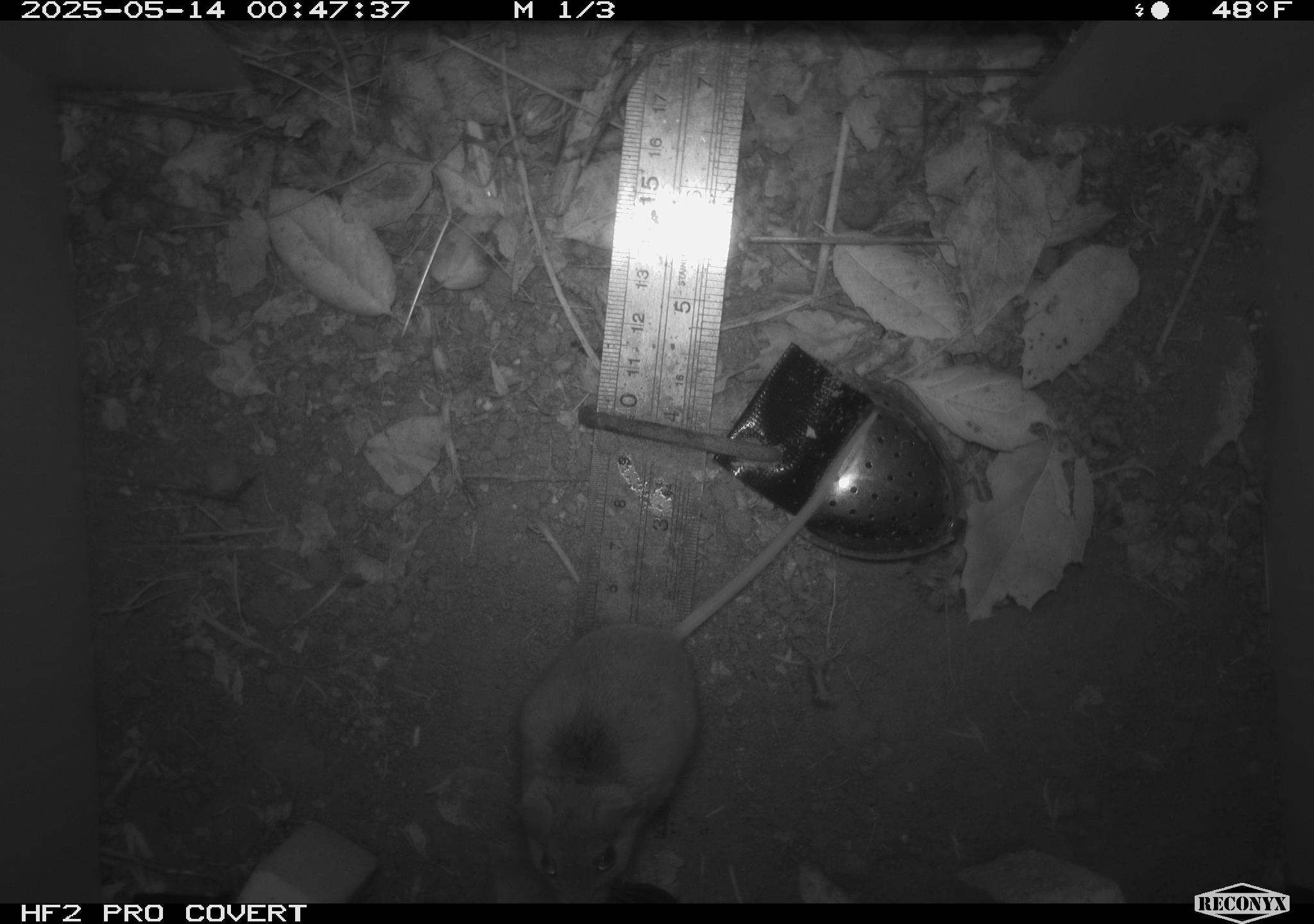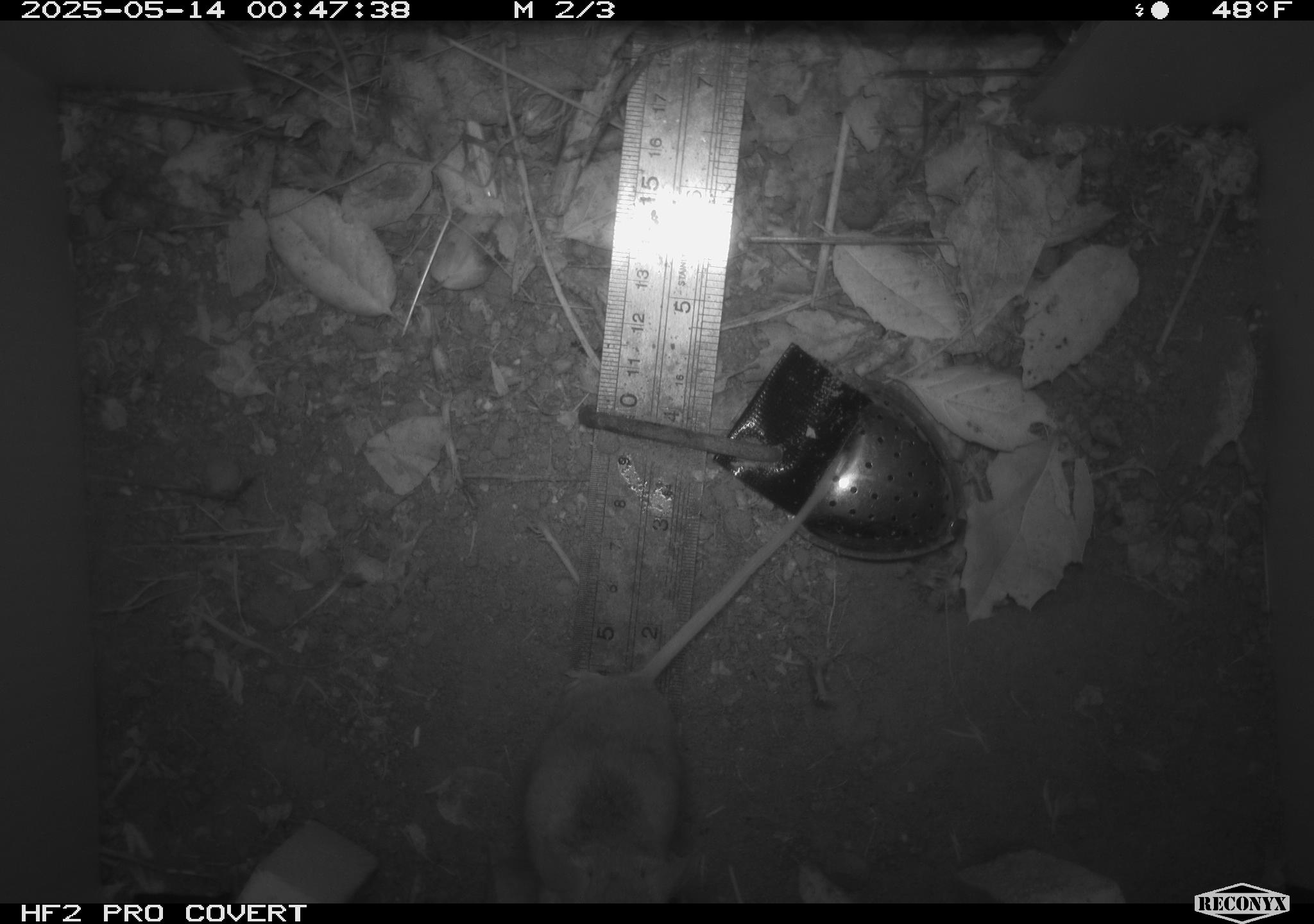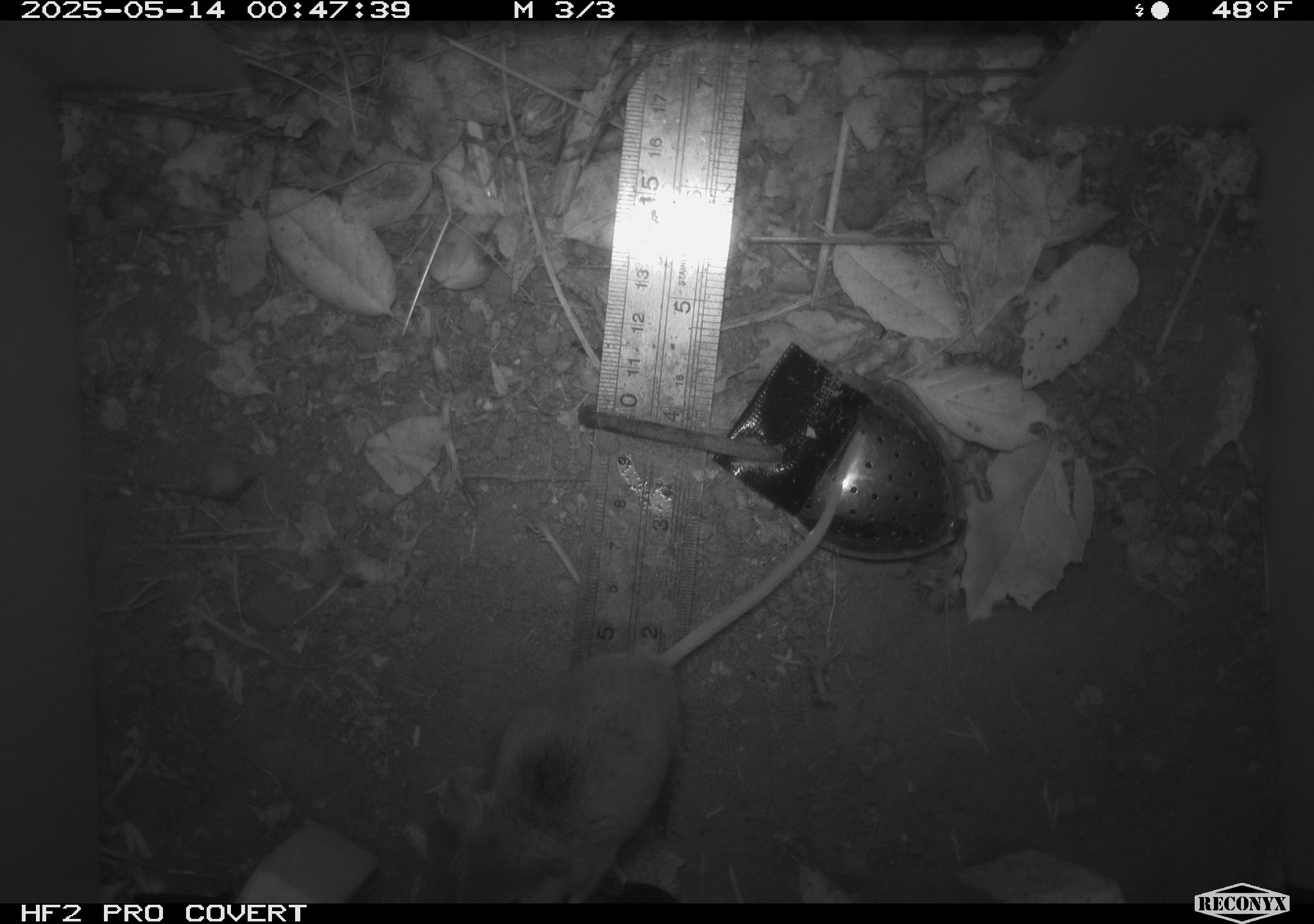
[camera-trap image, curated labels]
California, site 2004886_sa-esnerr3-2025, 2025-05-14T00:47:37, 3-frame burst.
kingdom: Animalia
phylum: Chordata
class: Mammalia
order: Rodentia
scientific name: Rodentia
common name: rodent